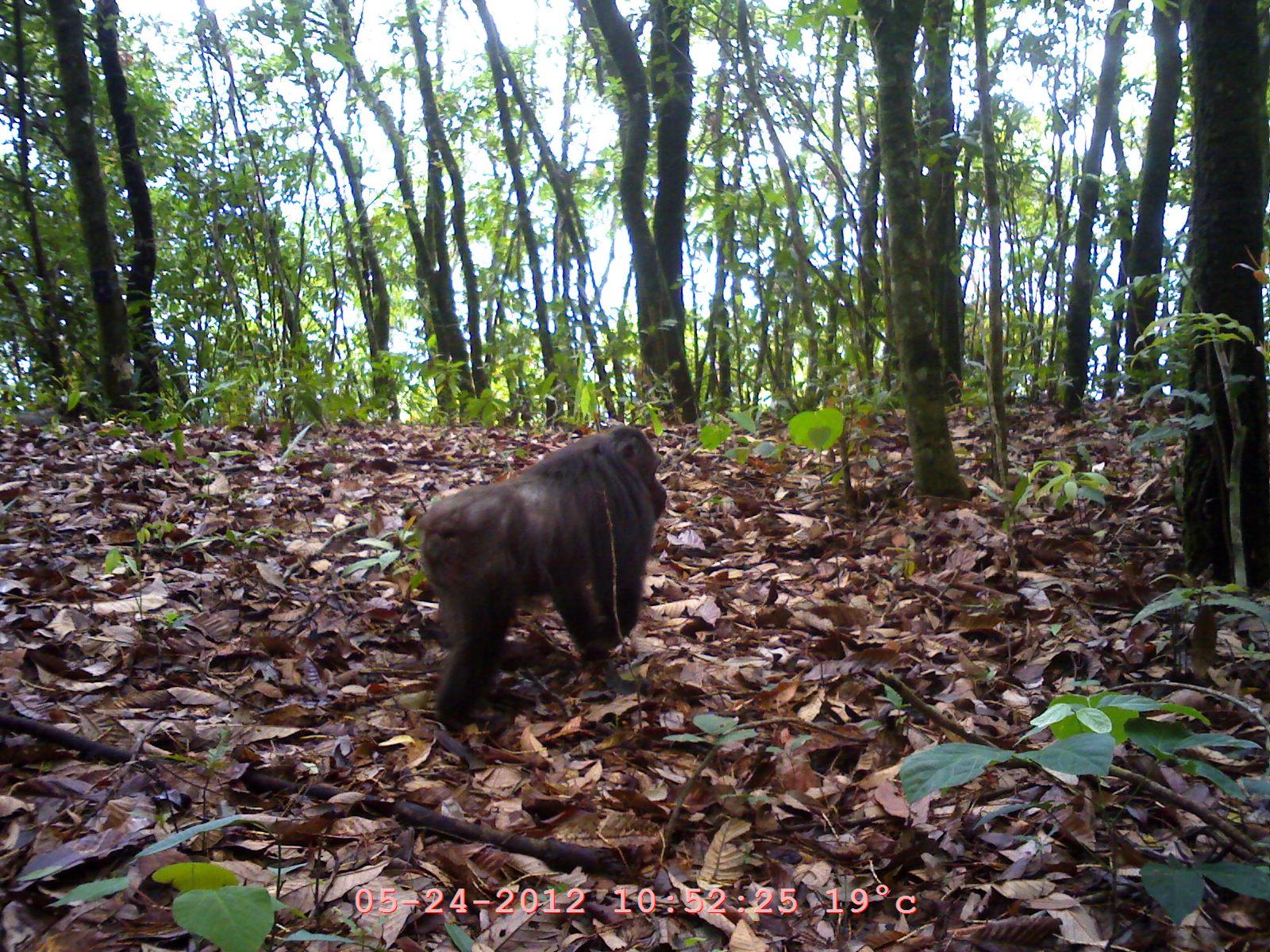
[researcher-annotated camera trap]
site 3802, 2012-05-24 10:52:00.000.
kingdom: Animalia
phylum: Chordata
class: Mammalia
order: Primates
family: Cercopithecidae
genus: Macaca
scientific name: Macaca arctoides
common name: stump-tailed macaque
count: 1